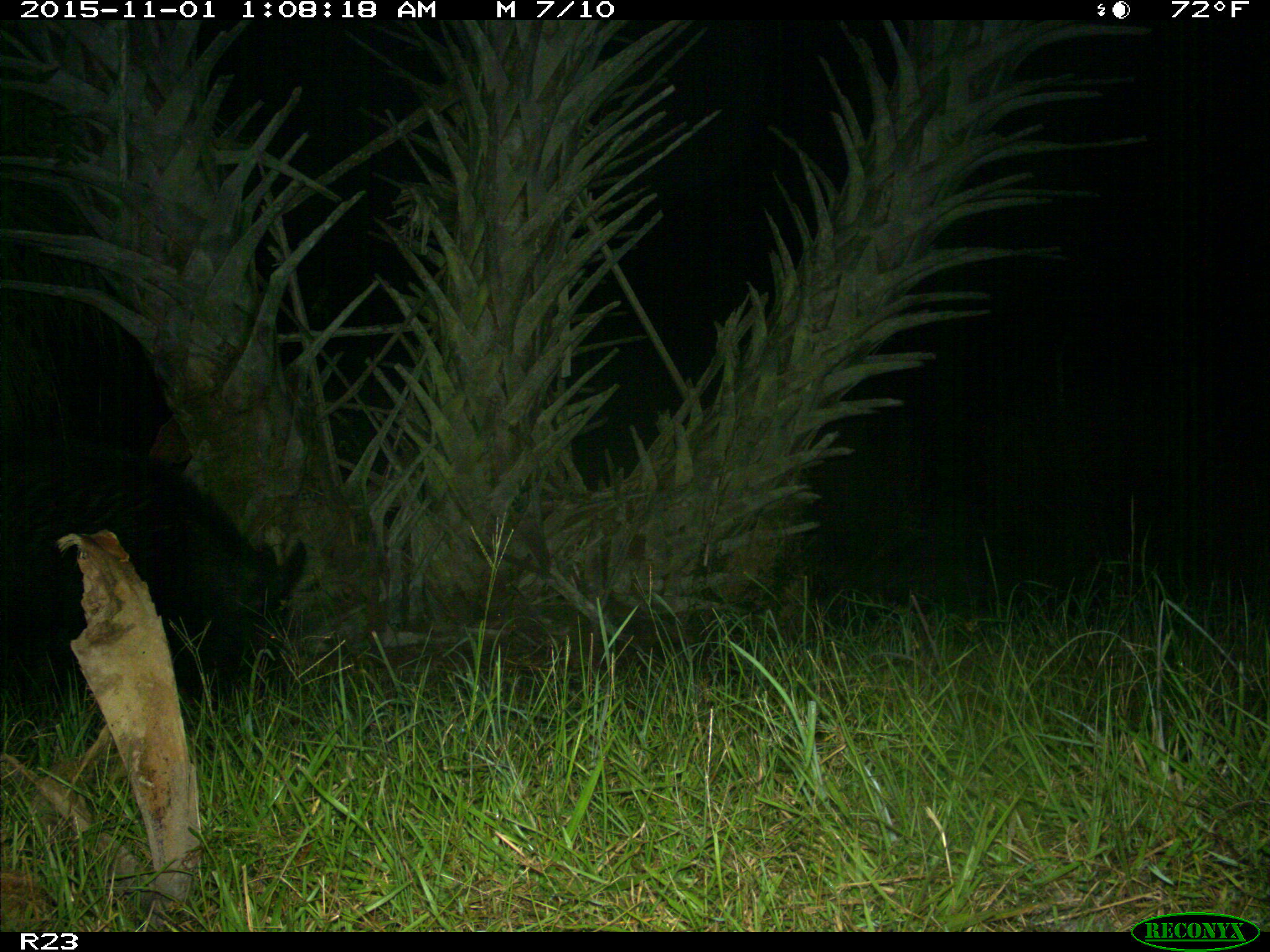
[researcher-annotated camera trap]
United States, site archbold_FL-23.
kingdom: Animalia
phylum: Chordata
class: Mammalia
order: Artiodactyla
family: Suidae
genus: Sus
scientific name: Sus scrofa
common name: wild boar